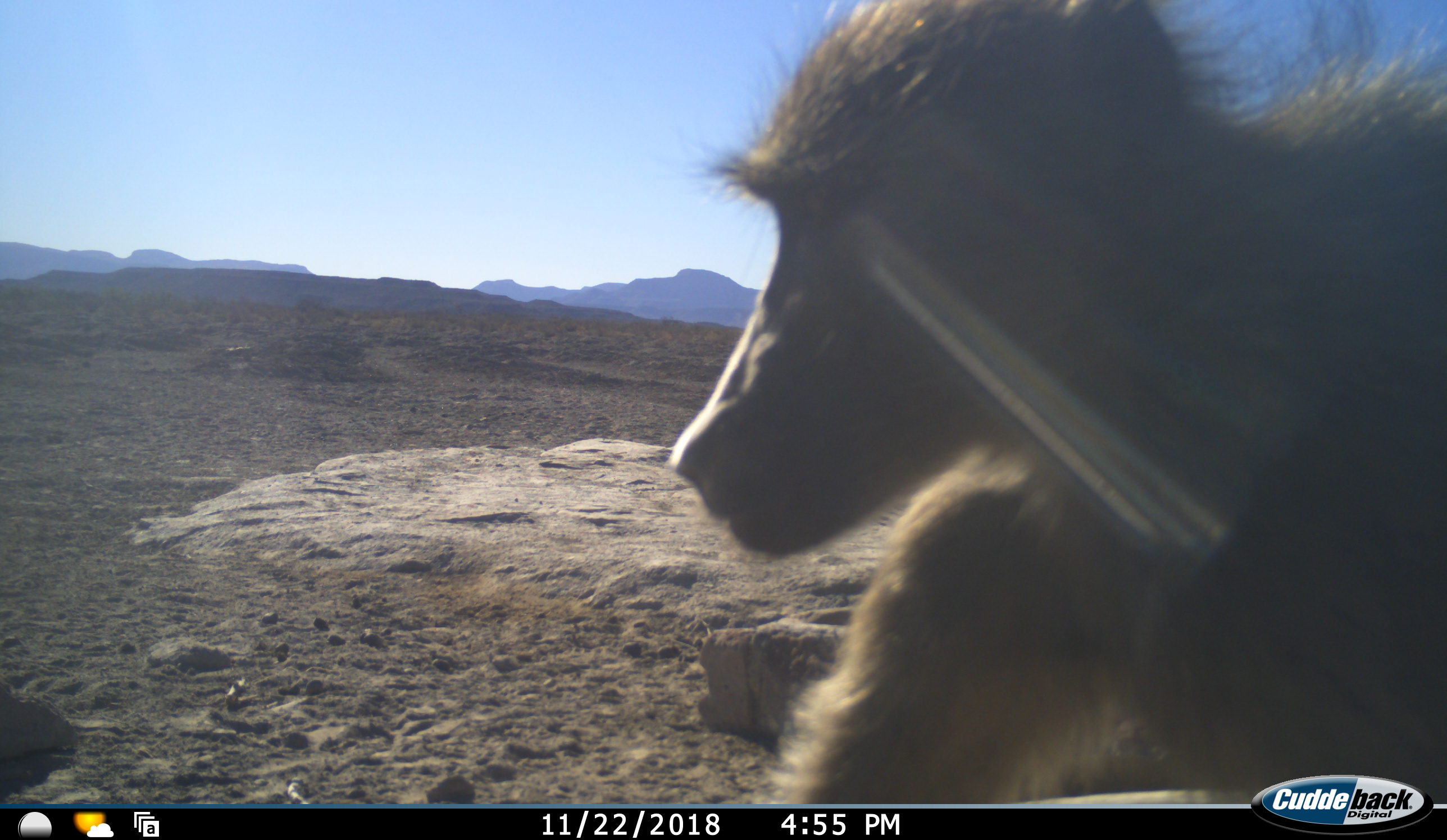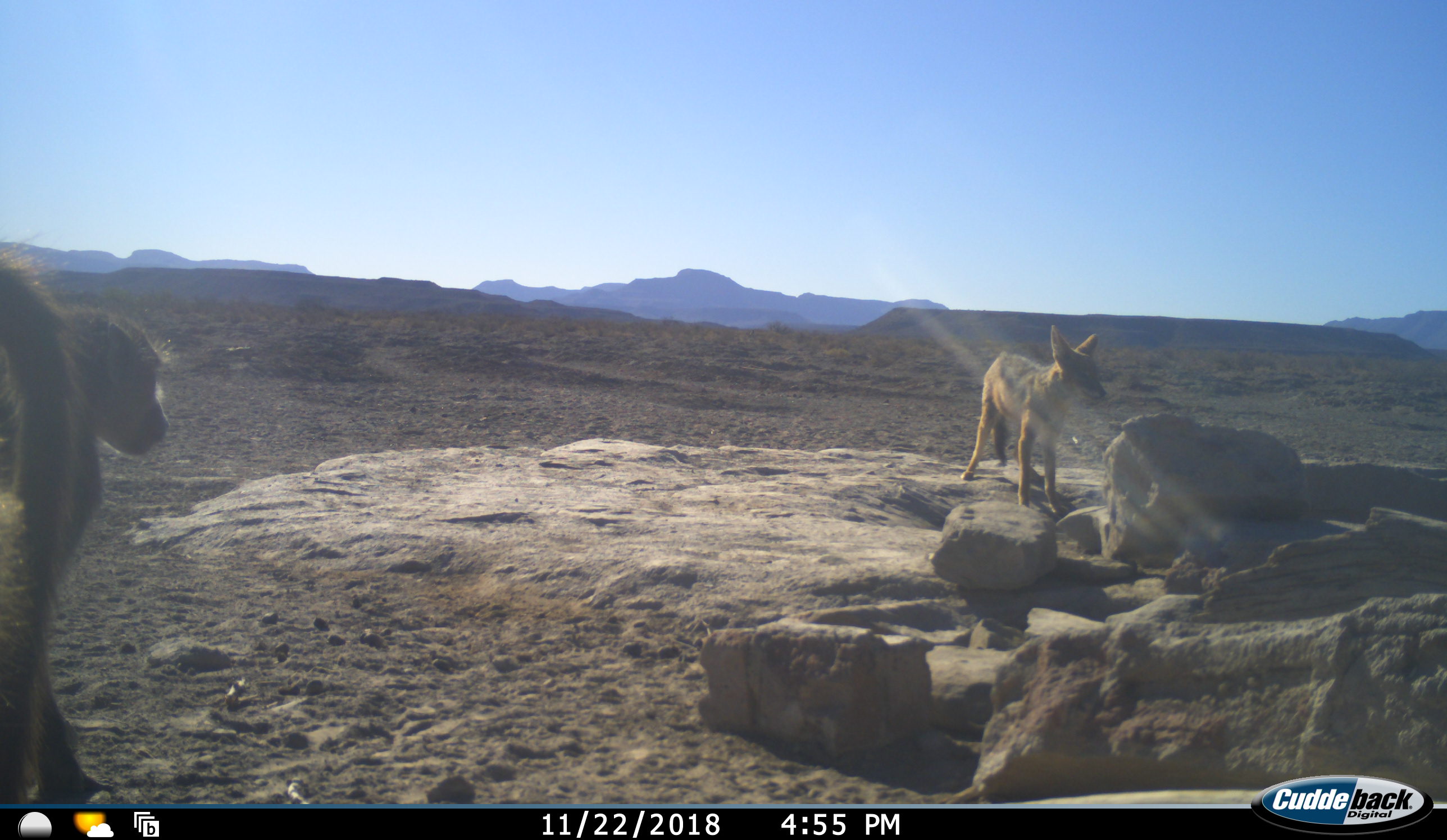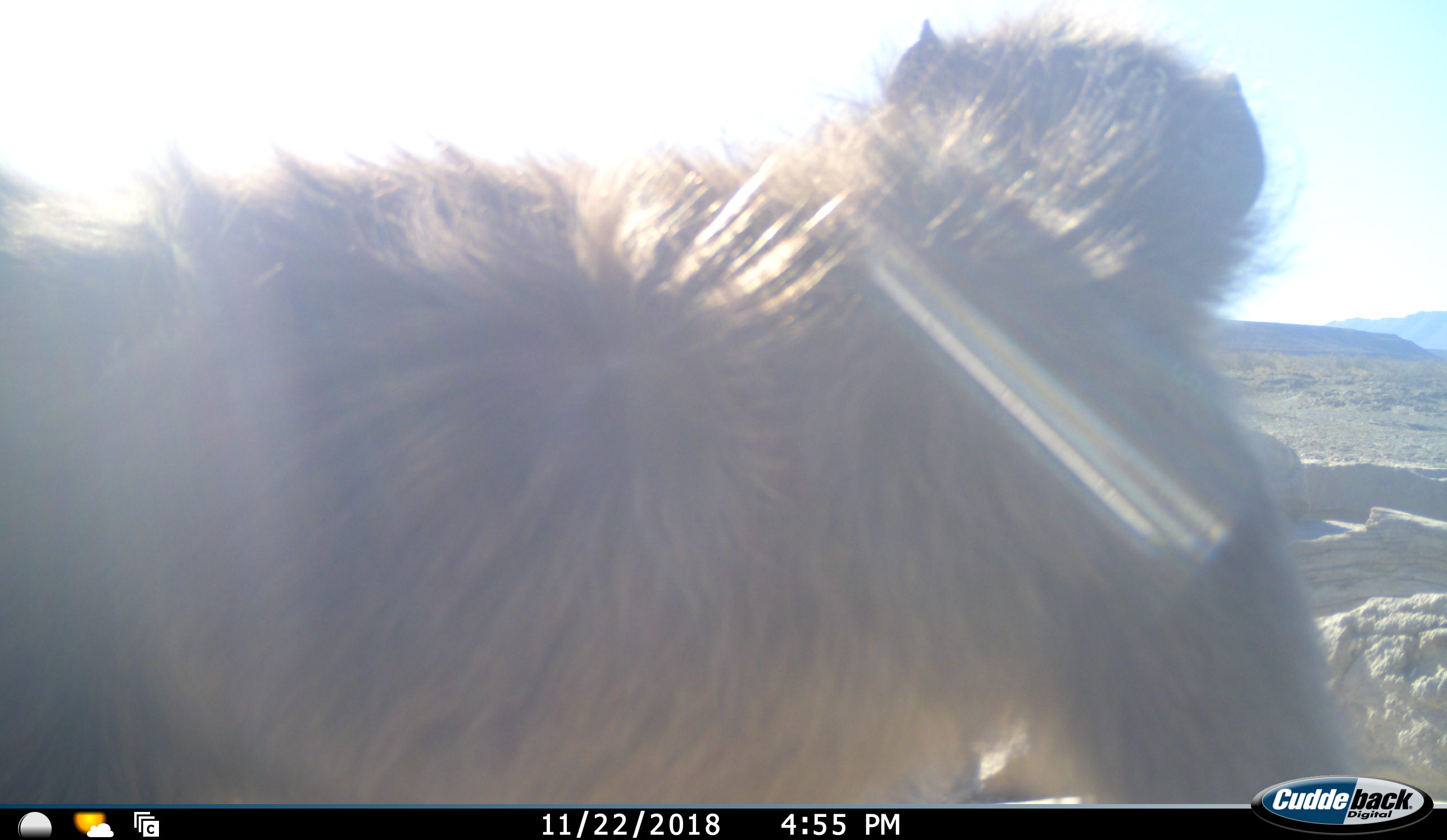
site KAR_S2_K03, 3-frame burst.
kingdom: Animalia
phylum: Chordata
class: Mammalia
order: Primates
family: Cercopithecidae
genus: Papio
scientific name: Papio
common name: baboon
Baboon (Papio), count 1. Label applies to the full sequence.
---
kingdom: Animalia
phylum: Chordata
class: Mammalia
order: Carnivora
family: Canidae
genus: Lupulella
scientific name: Lupulella mesomelas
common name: black-backed jackal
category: jackalblackbacked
Jackalblackbacked (black-backed jackal) (Lupulella mesomelas), count 1. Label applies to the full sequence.